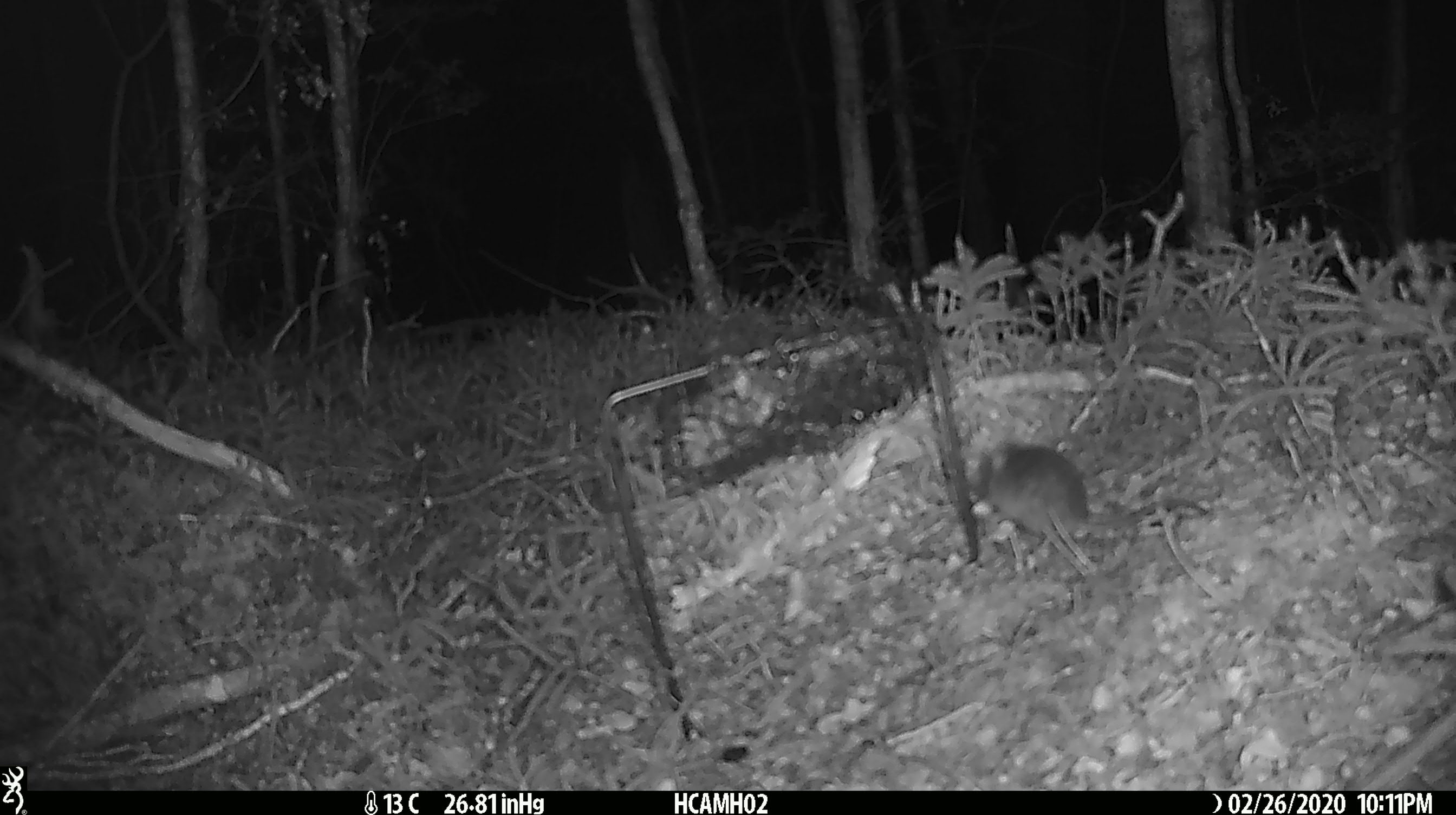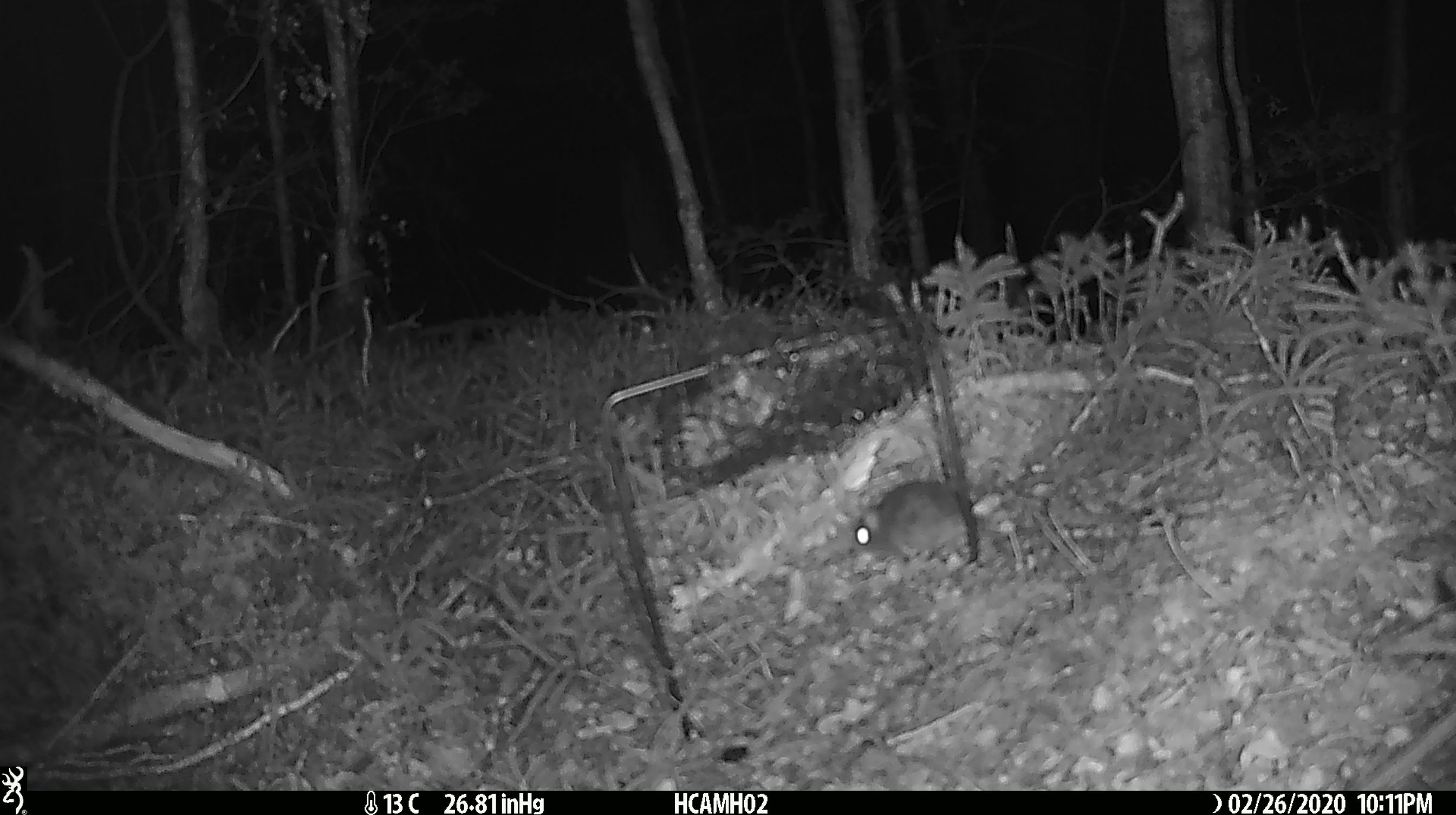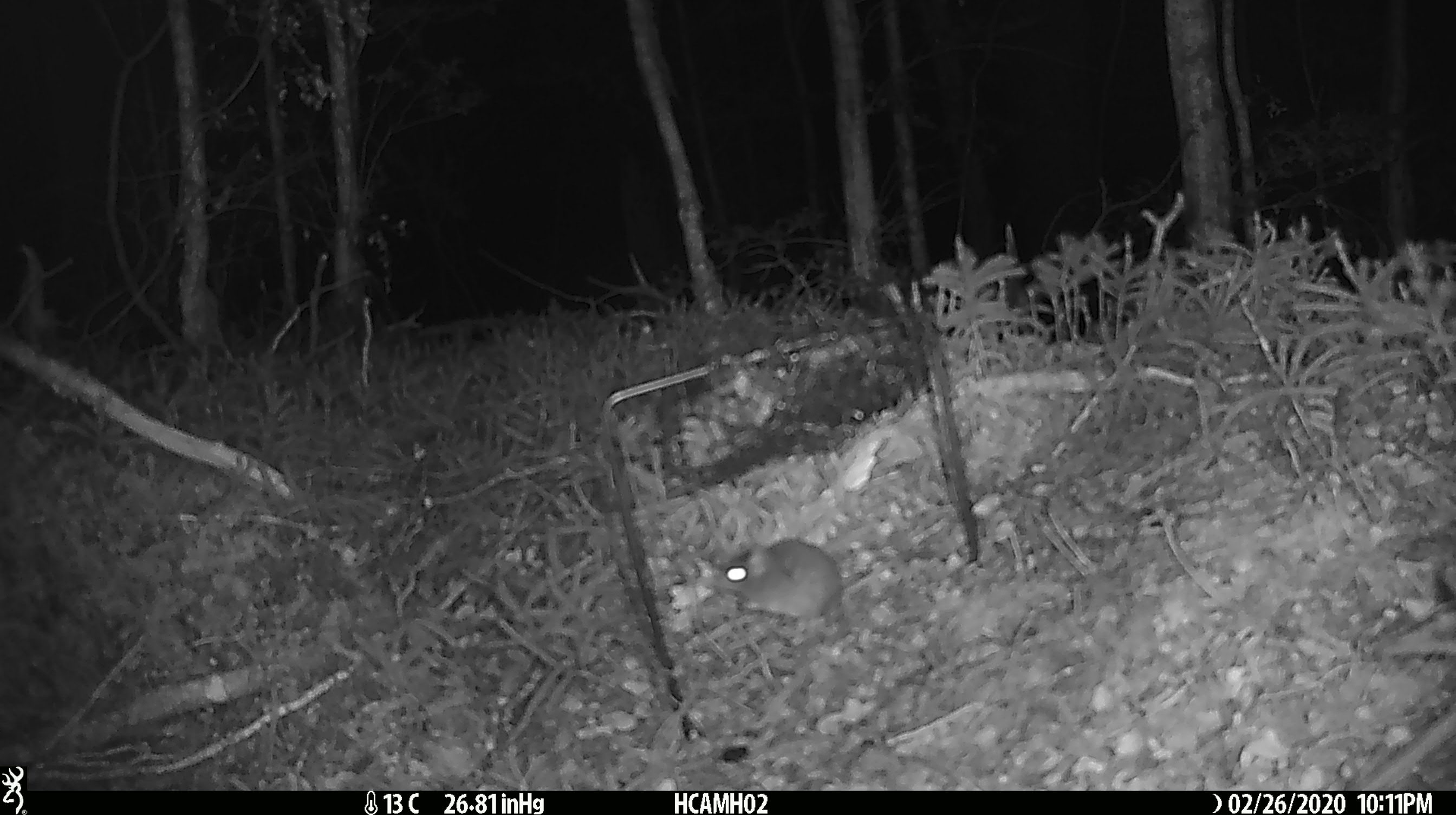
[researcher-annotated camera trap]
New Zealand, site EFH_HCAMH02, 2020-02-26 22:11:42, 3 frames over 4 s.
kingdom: Animalia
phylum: Chordata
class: Mammalia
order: Rodentia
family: Muridae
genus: Mus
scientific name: Mus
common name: mouse